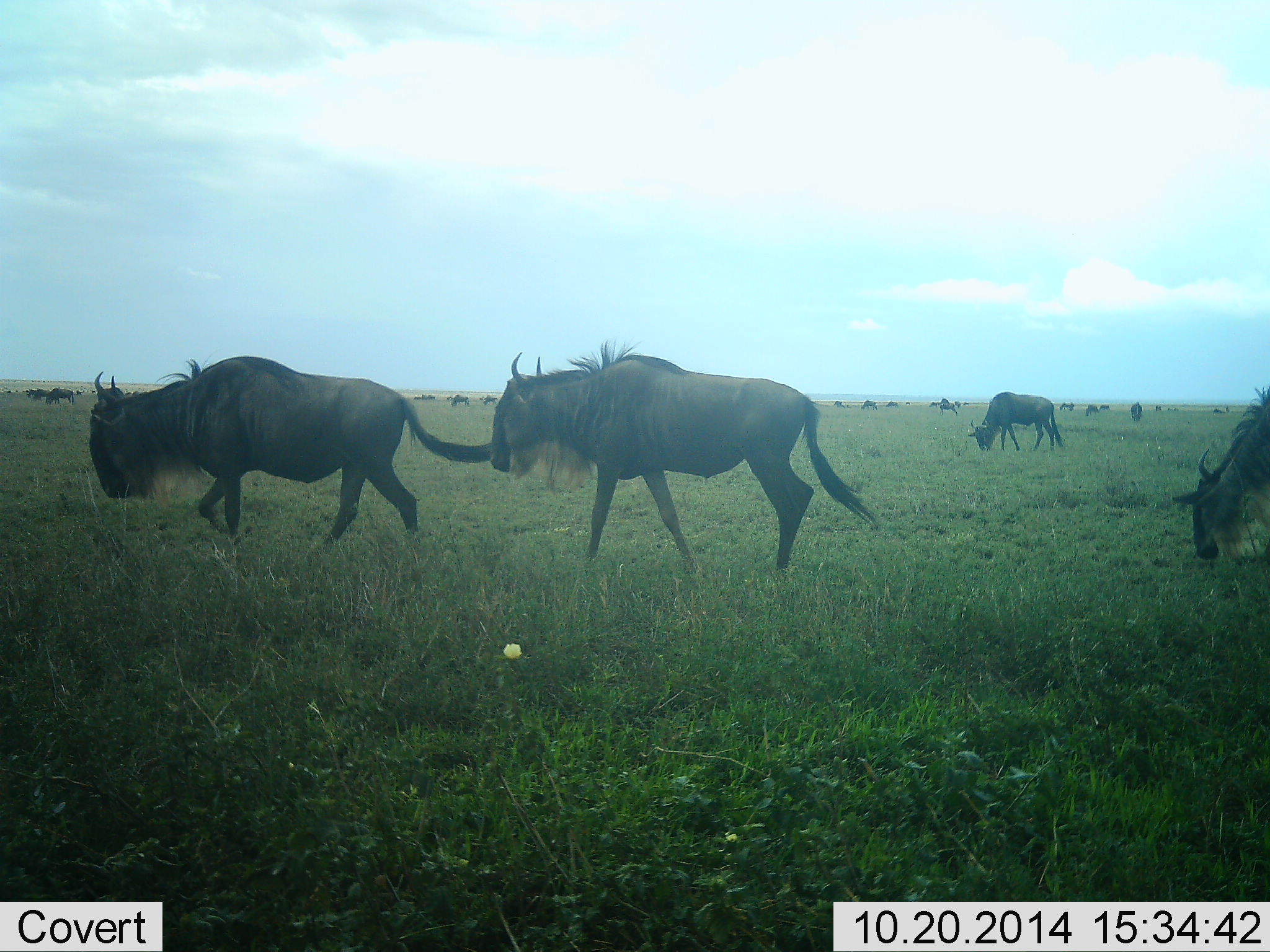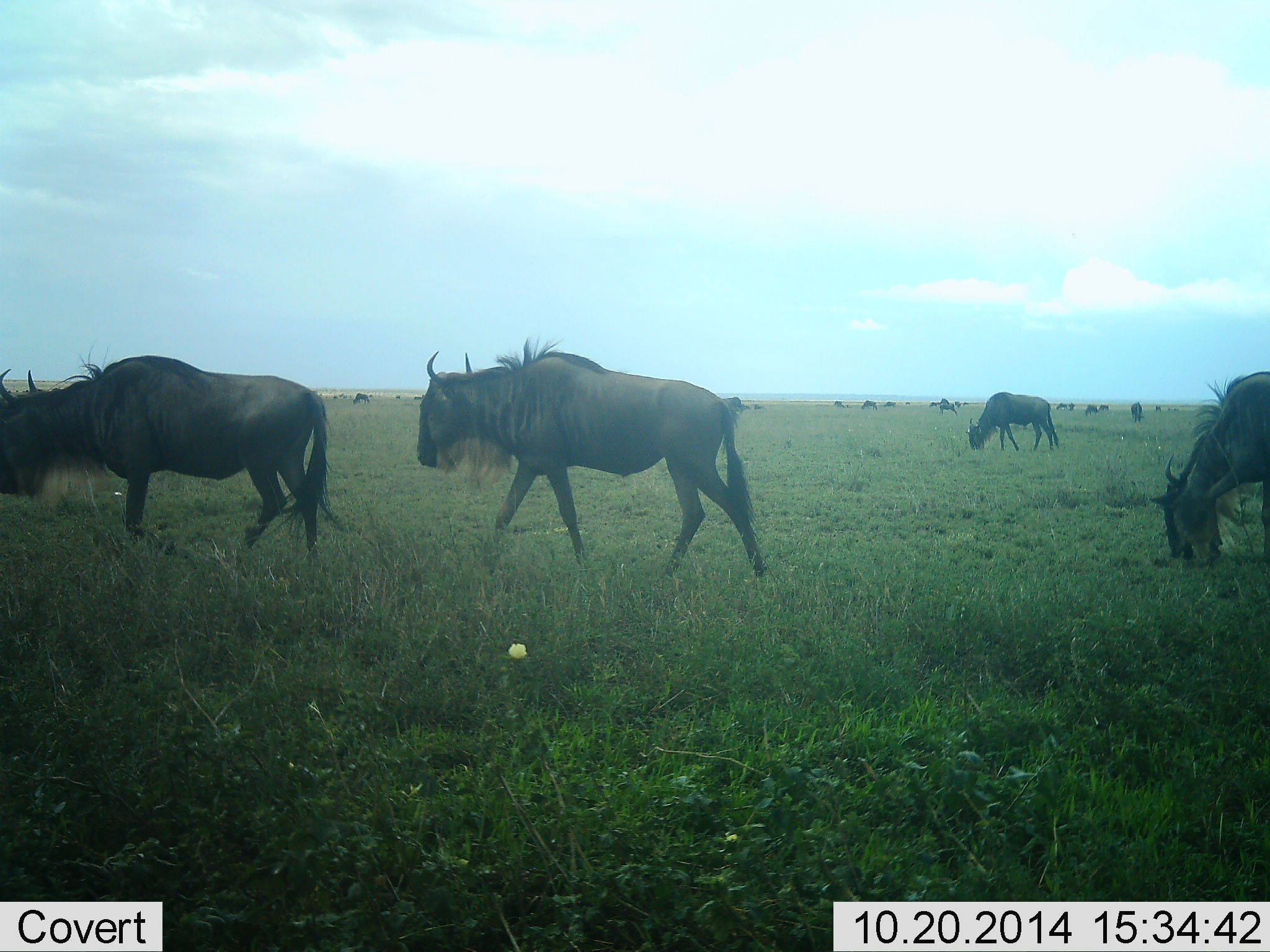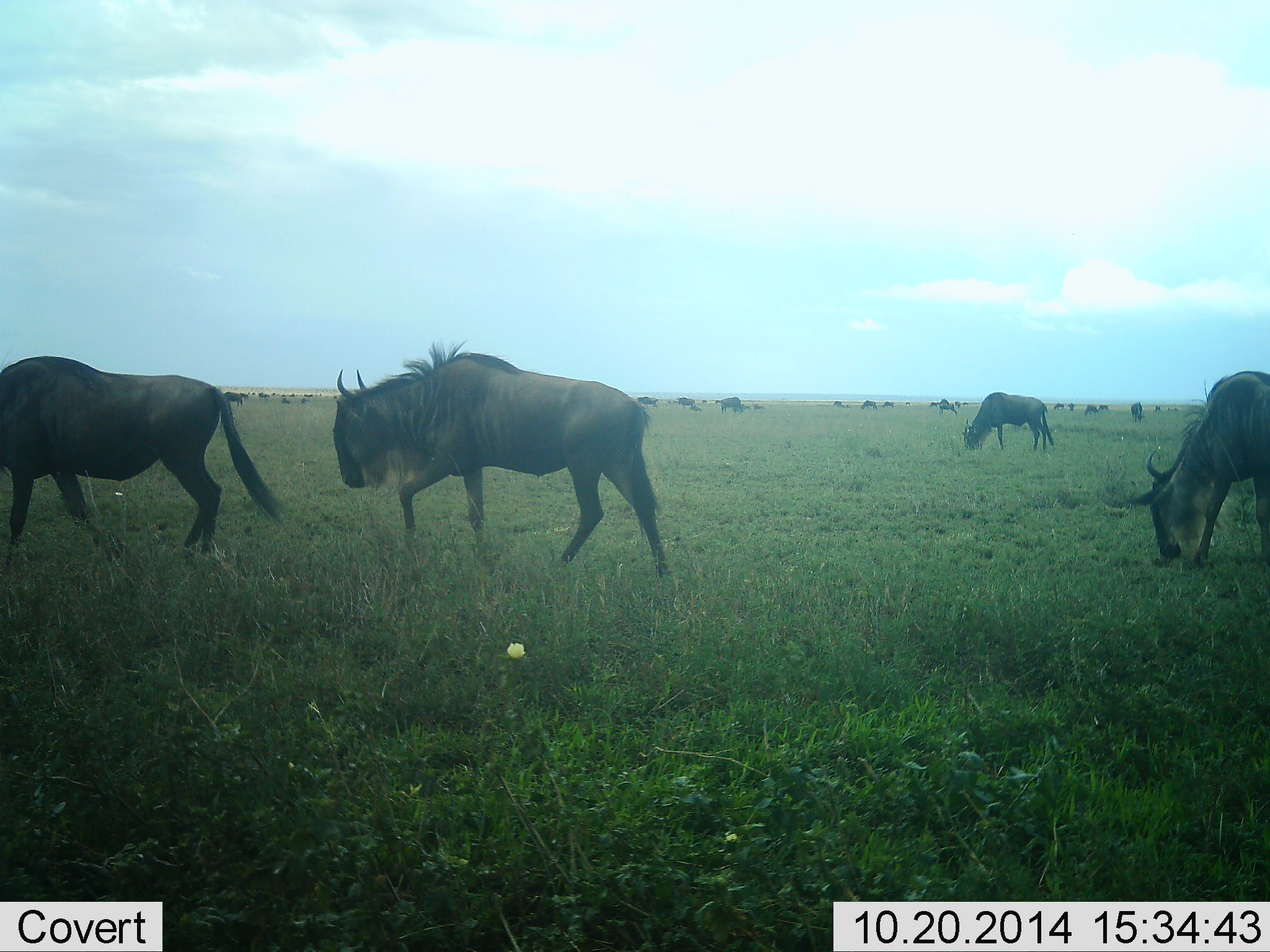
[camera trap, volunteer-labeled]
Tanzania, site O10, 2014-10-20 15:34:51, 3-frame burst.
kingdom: Animalia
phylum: Chordata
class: Mammalia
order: Artiodactyla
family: Bovidae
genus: Connochaetes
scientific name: Connochaetes taurinus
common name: blue wildebeest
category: wildebeest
Wildebeest (blue wildebeest) (Connochaetes taurinus), count 11-50. Behavior (volunteer vote fractions): standing 20%, resting 0%, moving 80%, interacting 0%. Young present (vote fraction): 0%. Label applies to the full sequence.